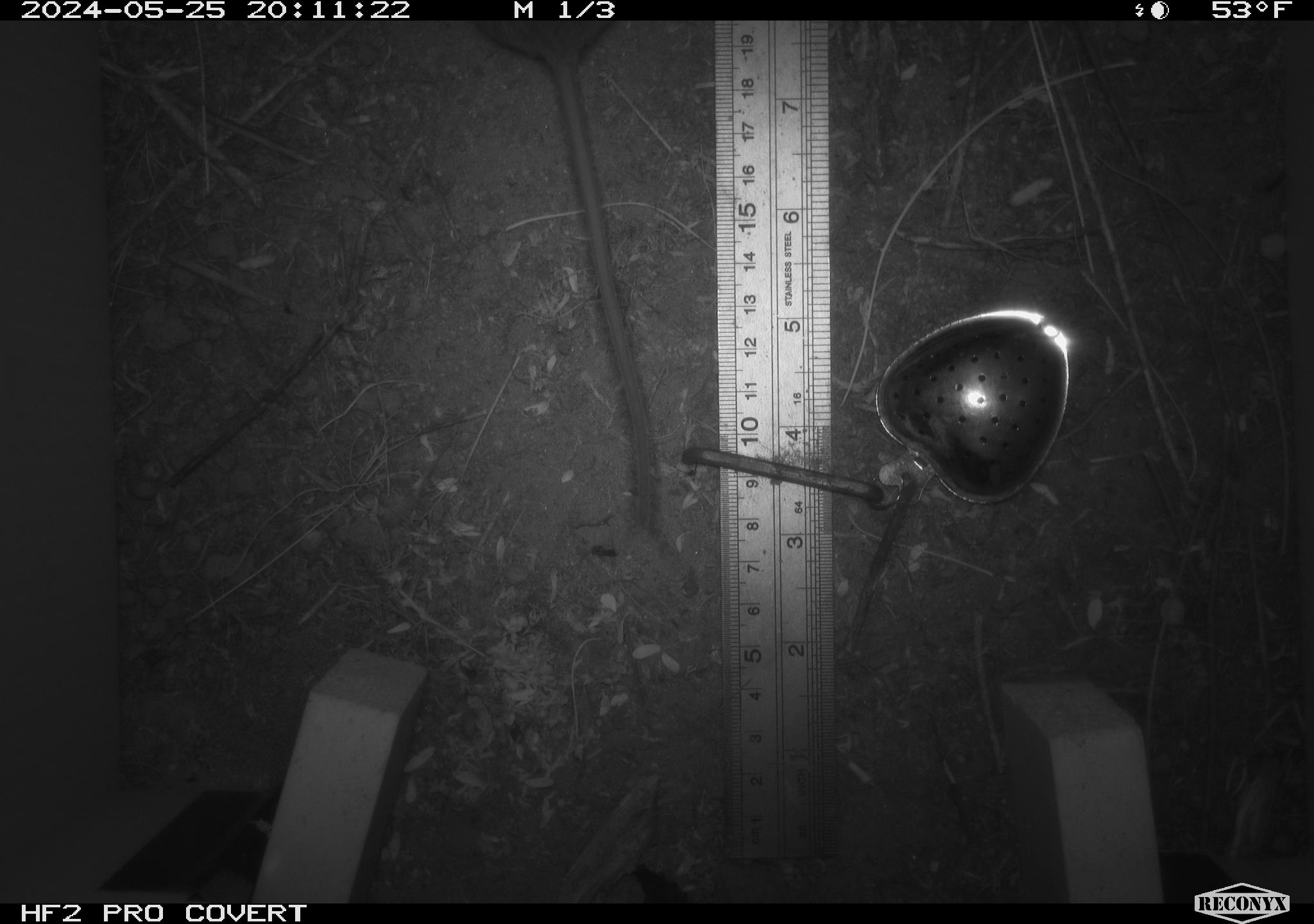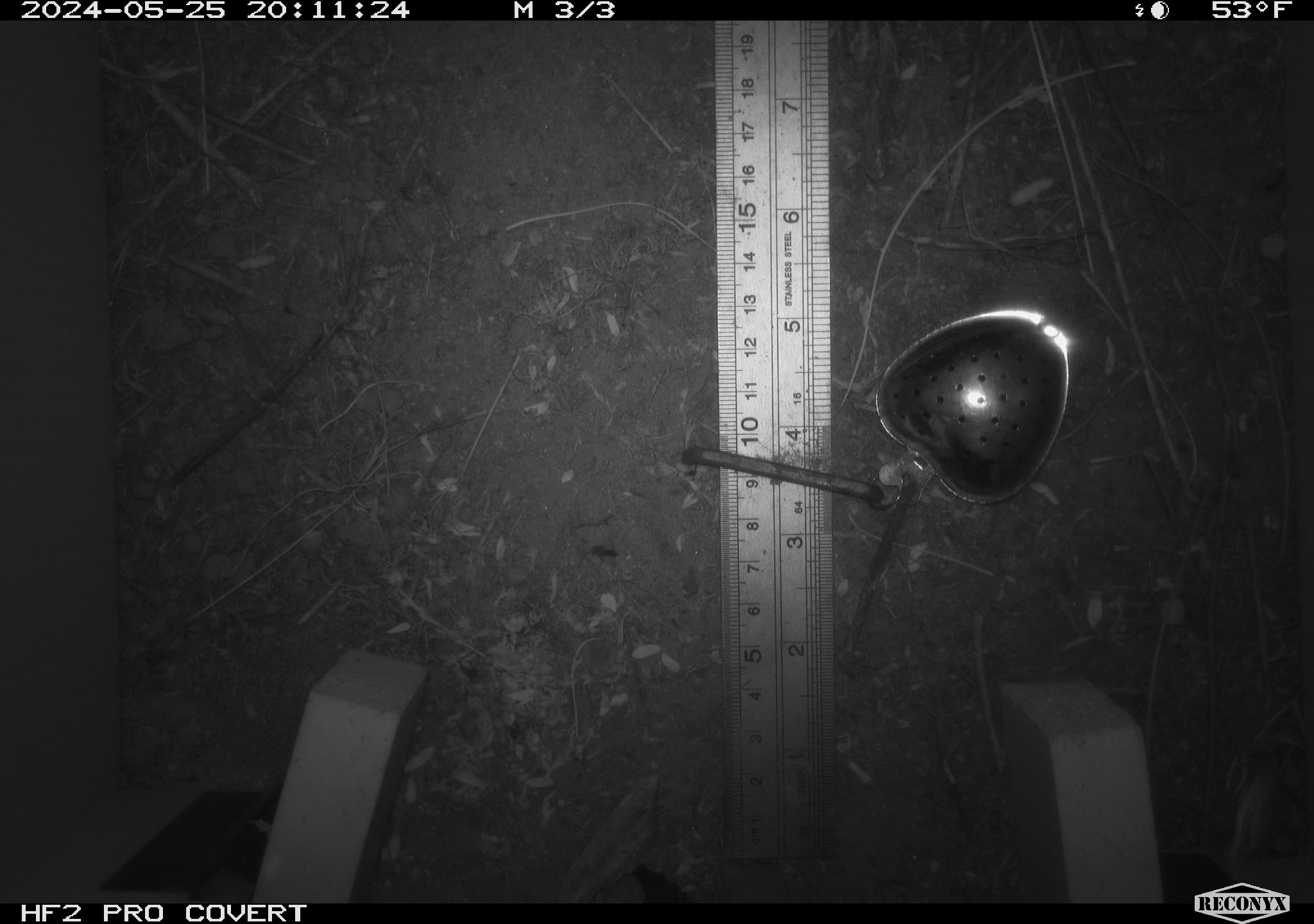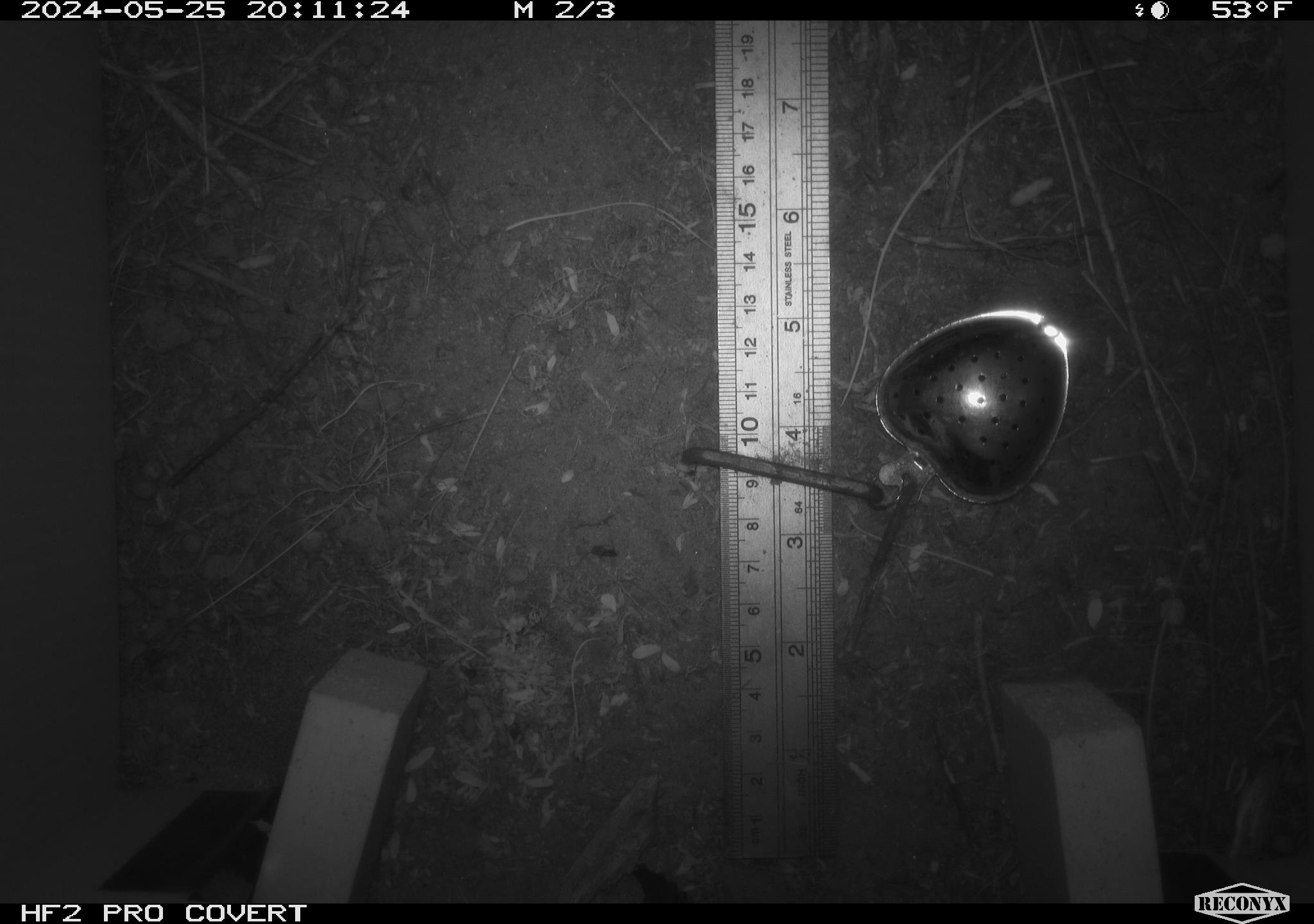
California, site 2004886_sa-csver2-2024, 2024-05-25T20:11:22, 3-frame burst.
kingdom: Animalia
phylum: Chordata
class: Mammalia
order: Rodentia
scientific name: Rodentia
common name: rodent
Rodent (Rodentia).